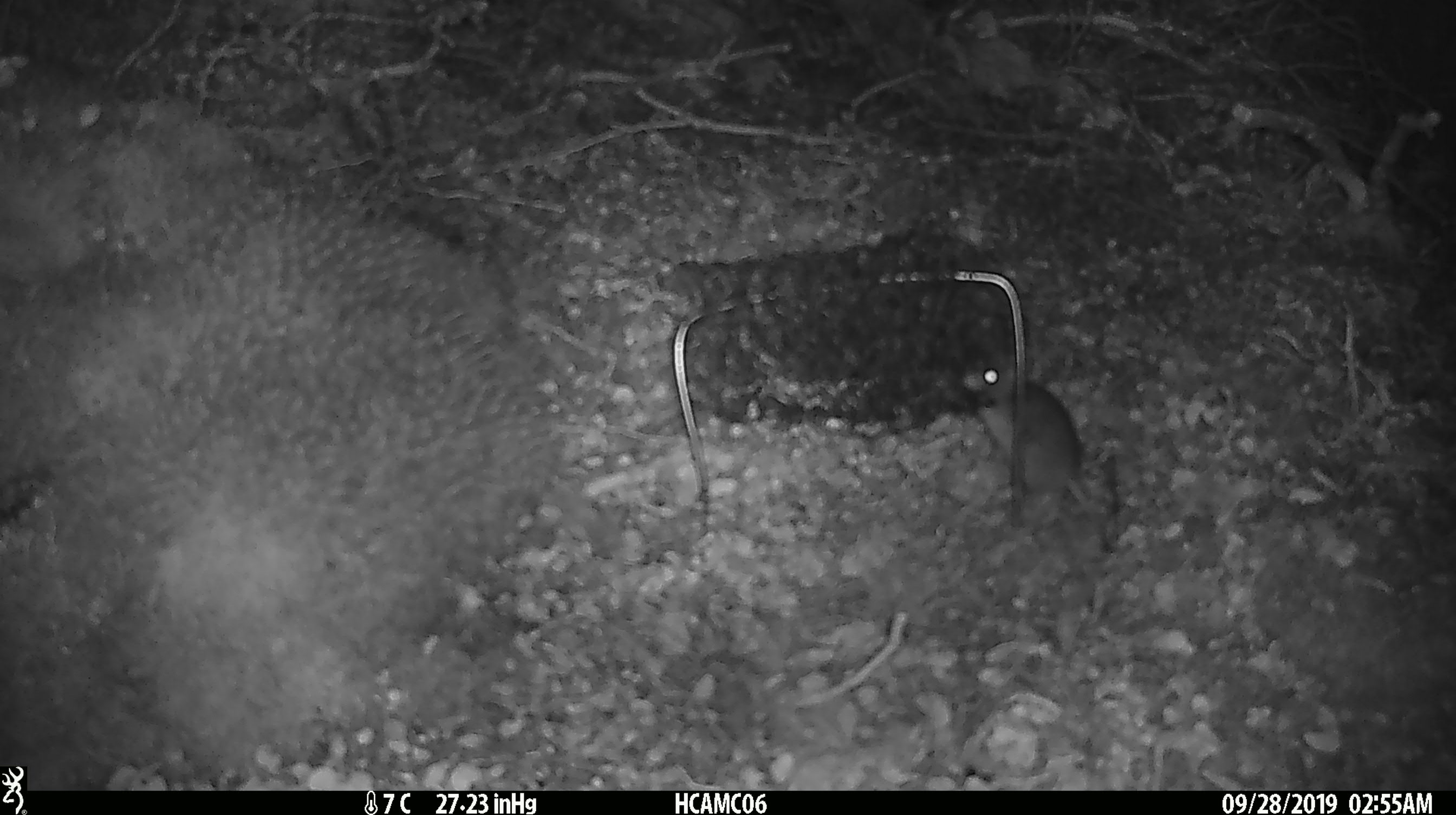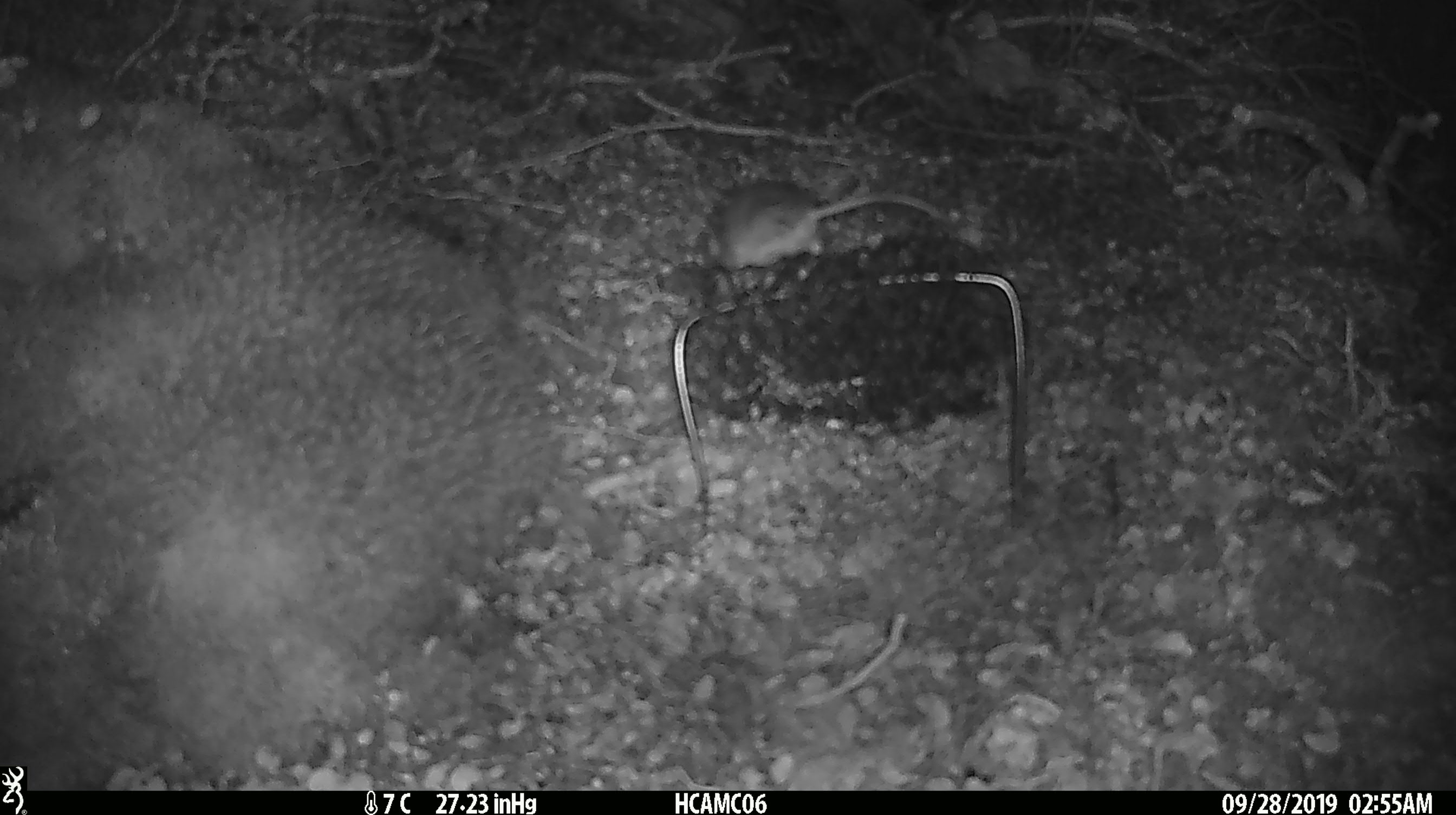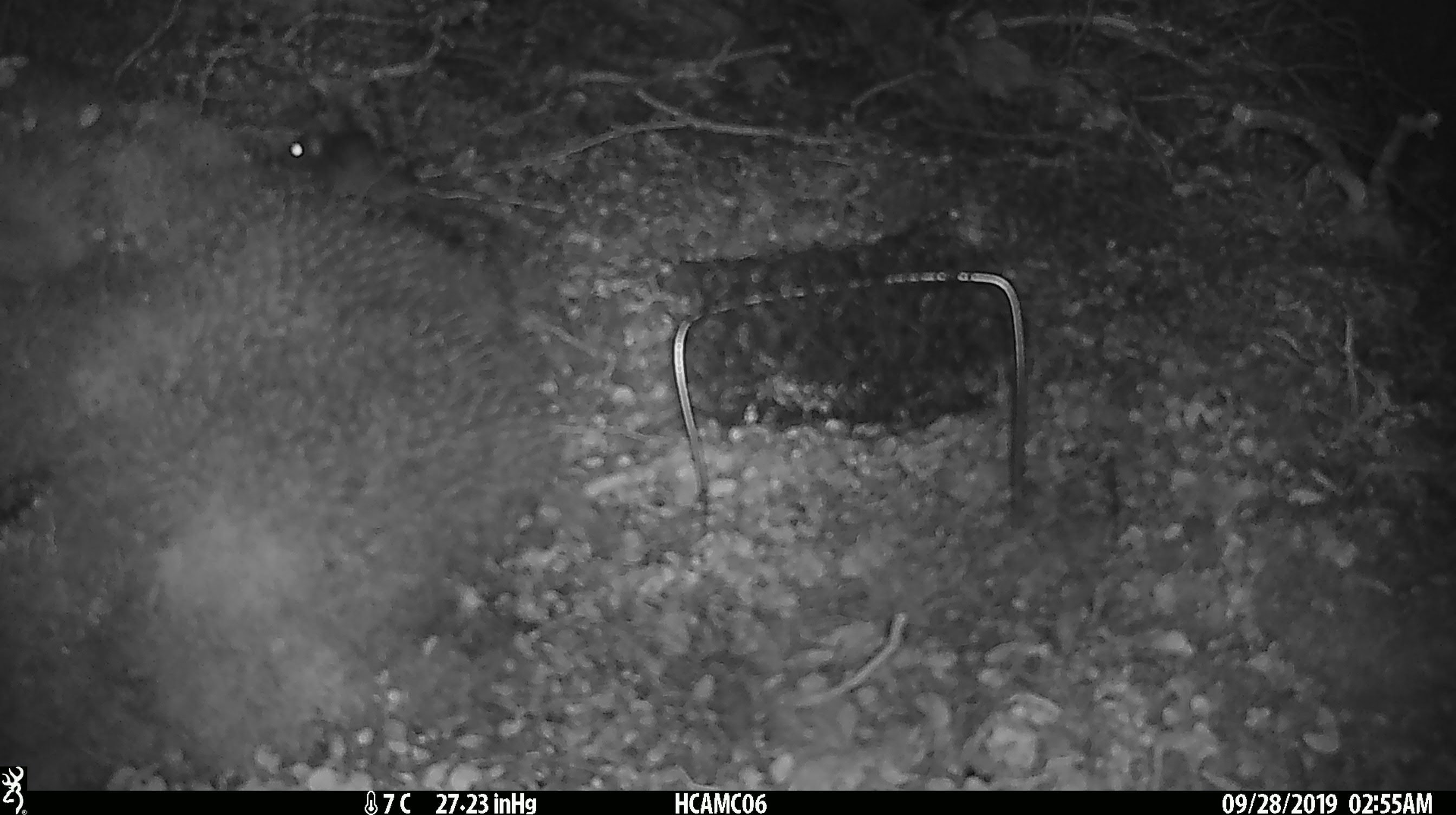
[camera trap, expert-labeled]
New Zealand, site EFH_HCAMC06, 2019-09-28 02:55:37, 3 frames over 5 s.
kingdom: Animalia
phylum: Chordata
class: Mammalia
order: Rodentia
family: Muridae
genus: Mus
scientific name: Mus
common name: mouse